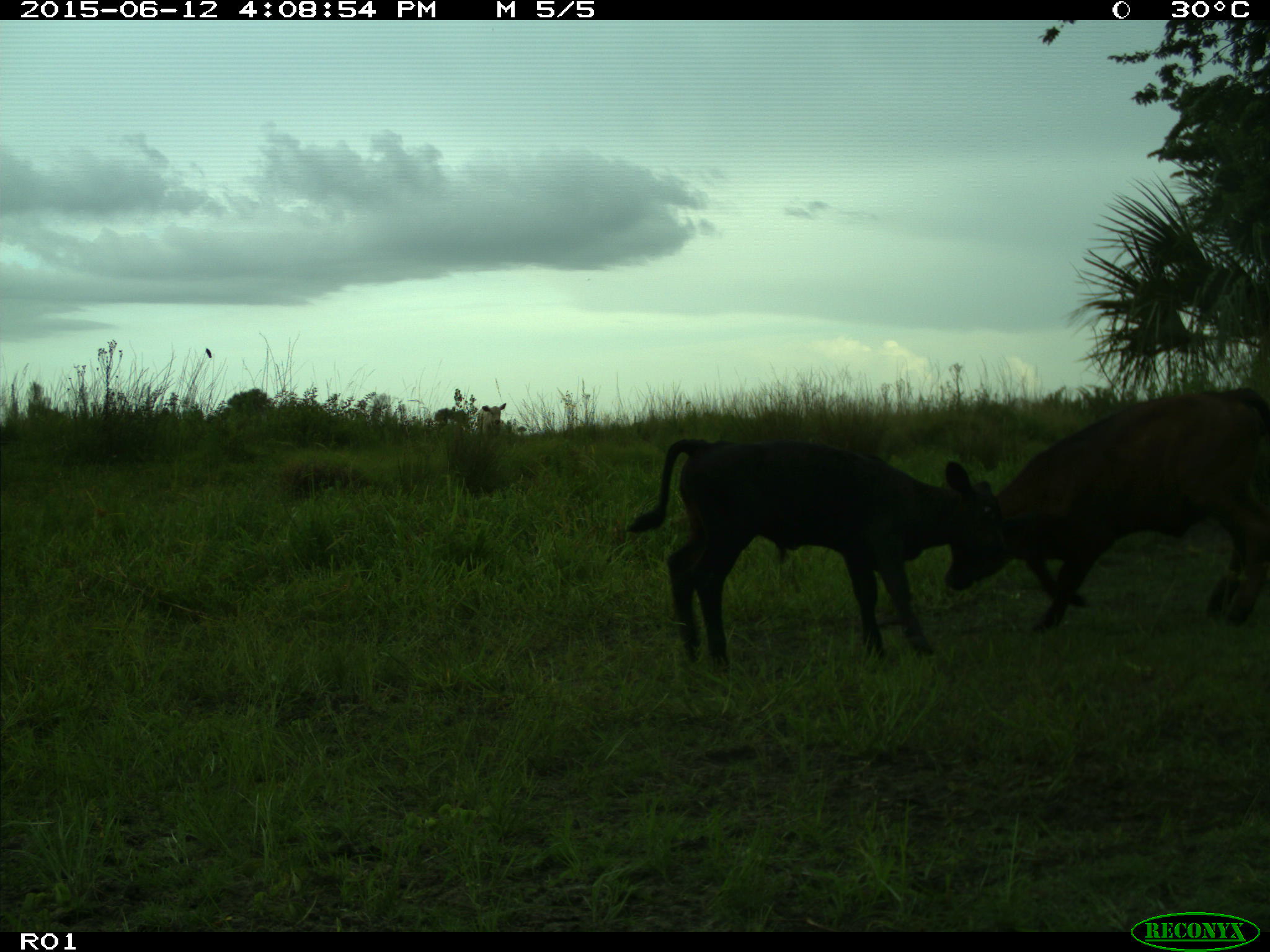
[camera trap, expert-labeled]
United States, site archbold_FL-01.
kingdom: Animalia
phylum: Chordata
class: Mammalia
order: Artiodactyla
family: Bovidae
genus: Bos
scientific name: Bos taurus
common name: domestic cow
Bos taurus (domestic cow).